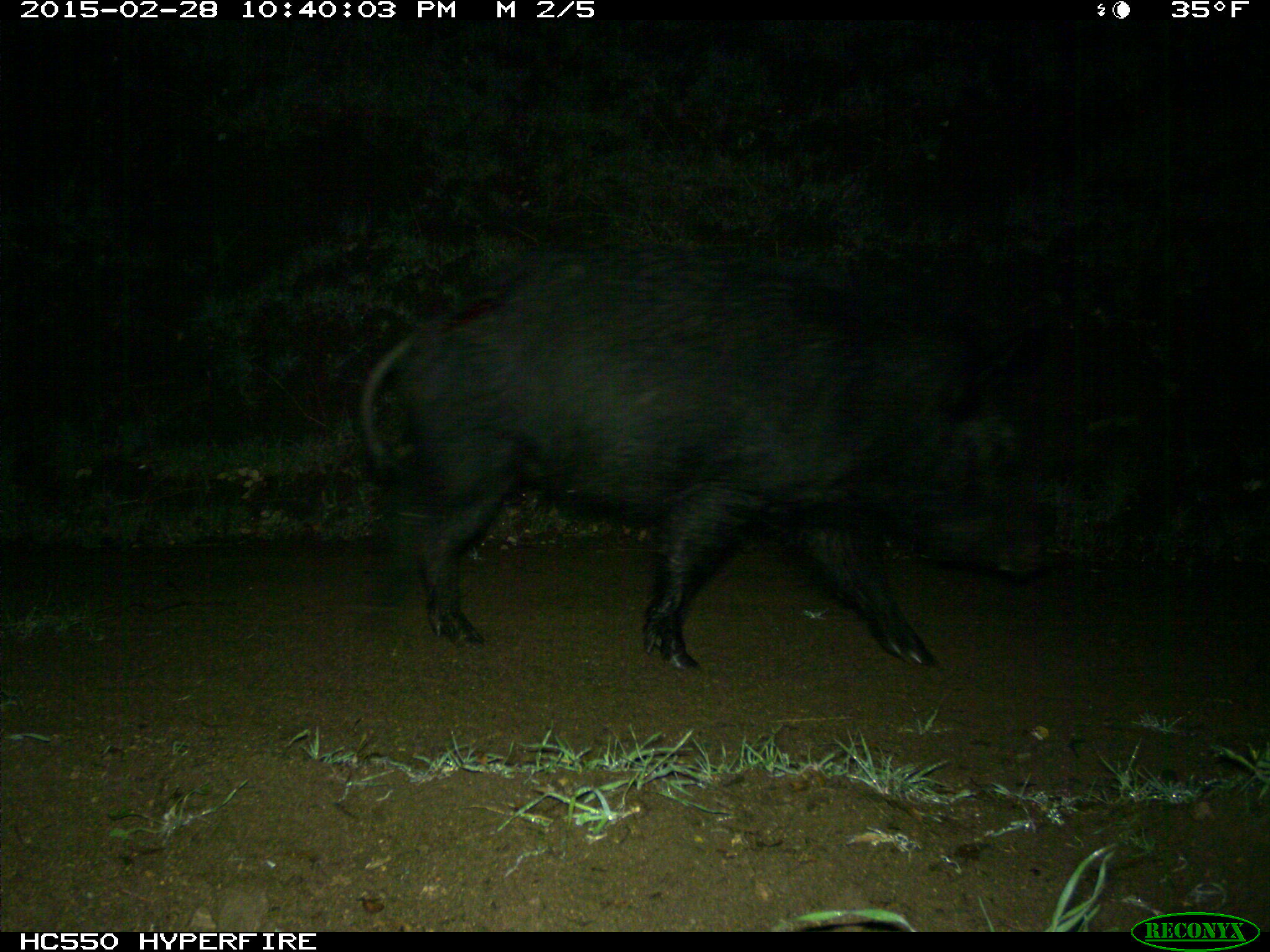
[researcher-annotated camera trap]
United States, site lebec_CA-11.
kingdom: Animalia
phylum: Chordata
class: Mammalia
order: Artiodactyla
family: Suidae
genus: Sus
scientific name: Sus scrofa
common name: wild boar